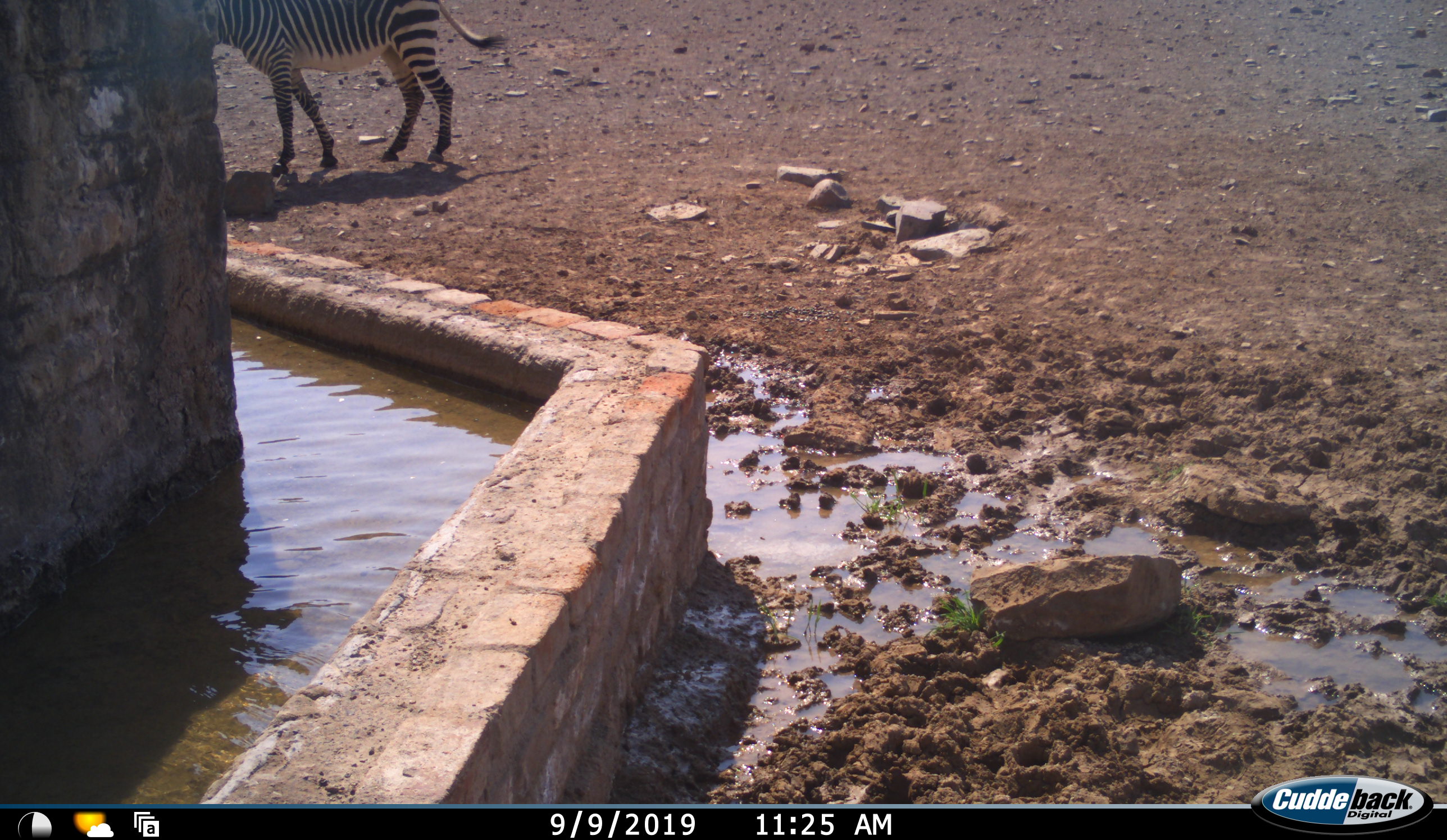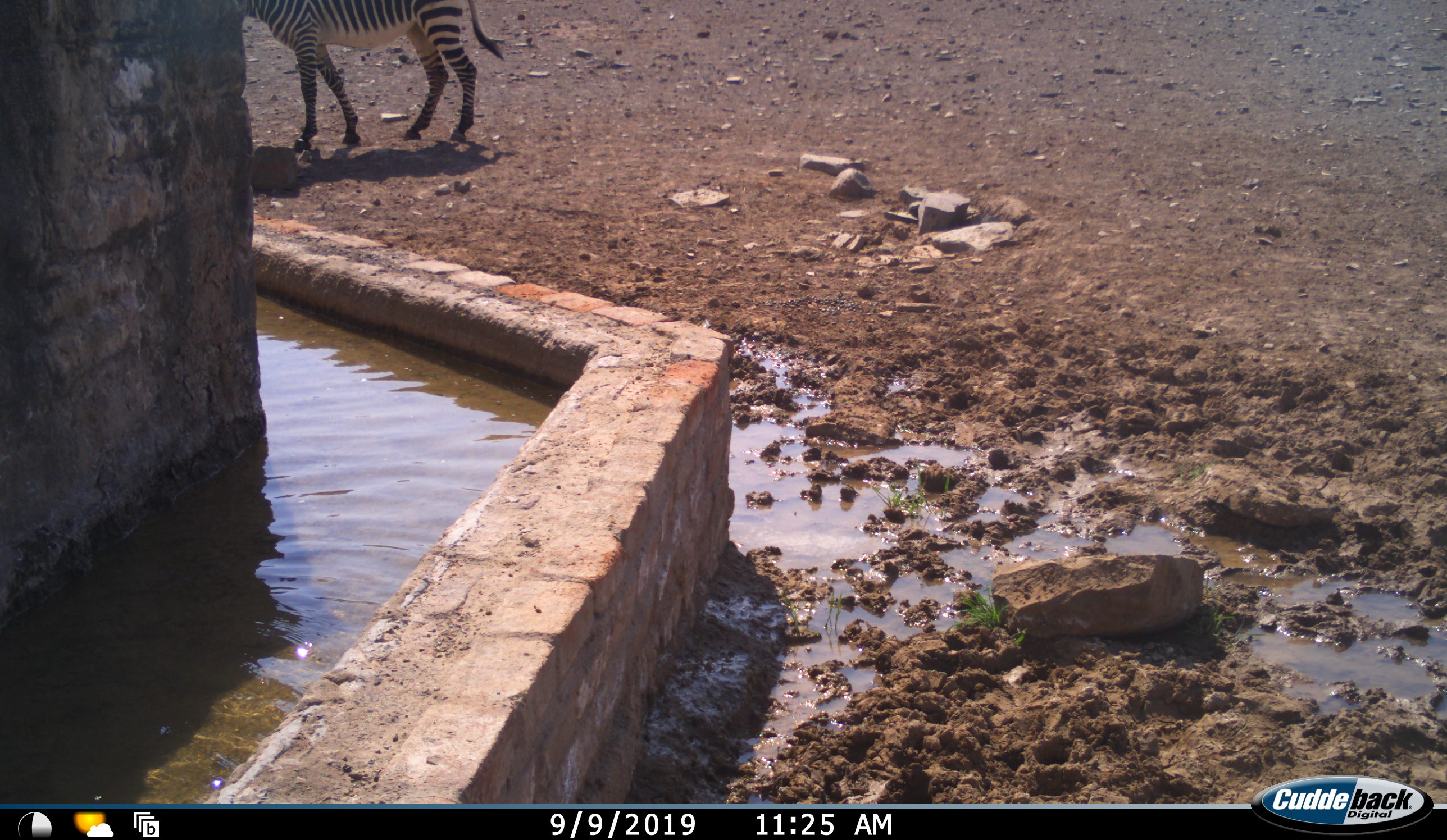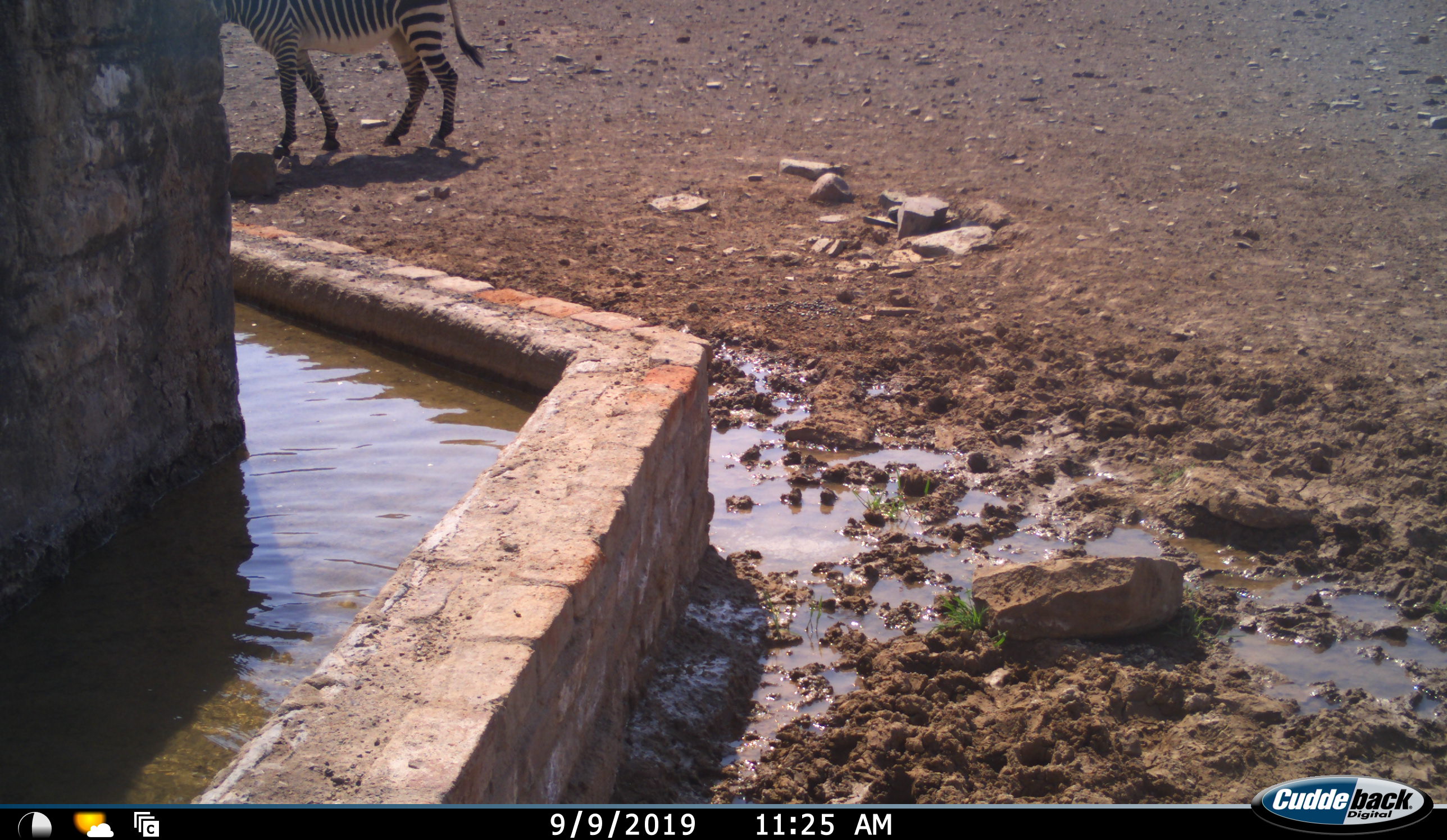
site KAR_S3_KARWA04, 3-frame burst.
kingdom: Animalia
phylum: Chordata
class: Mammalia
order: Perissodactyla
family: Equidae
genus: Equus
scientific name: Equus zebra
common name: mountain zebra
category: zebramountain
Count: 1.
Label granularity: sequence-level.